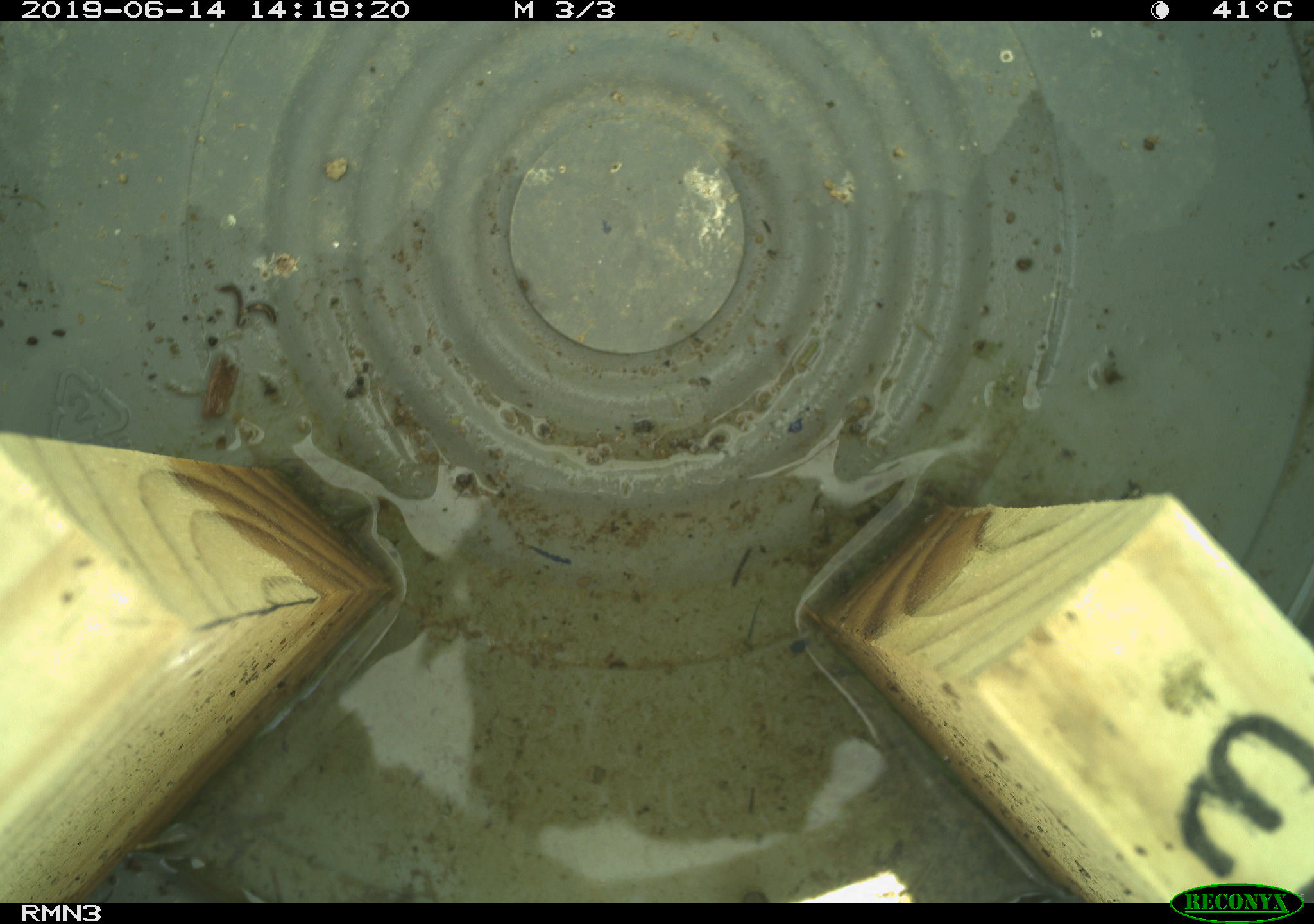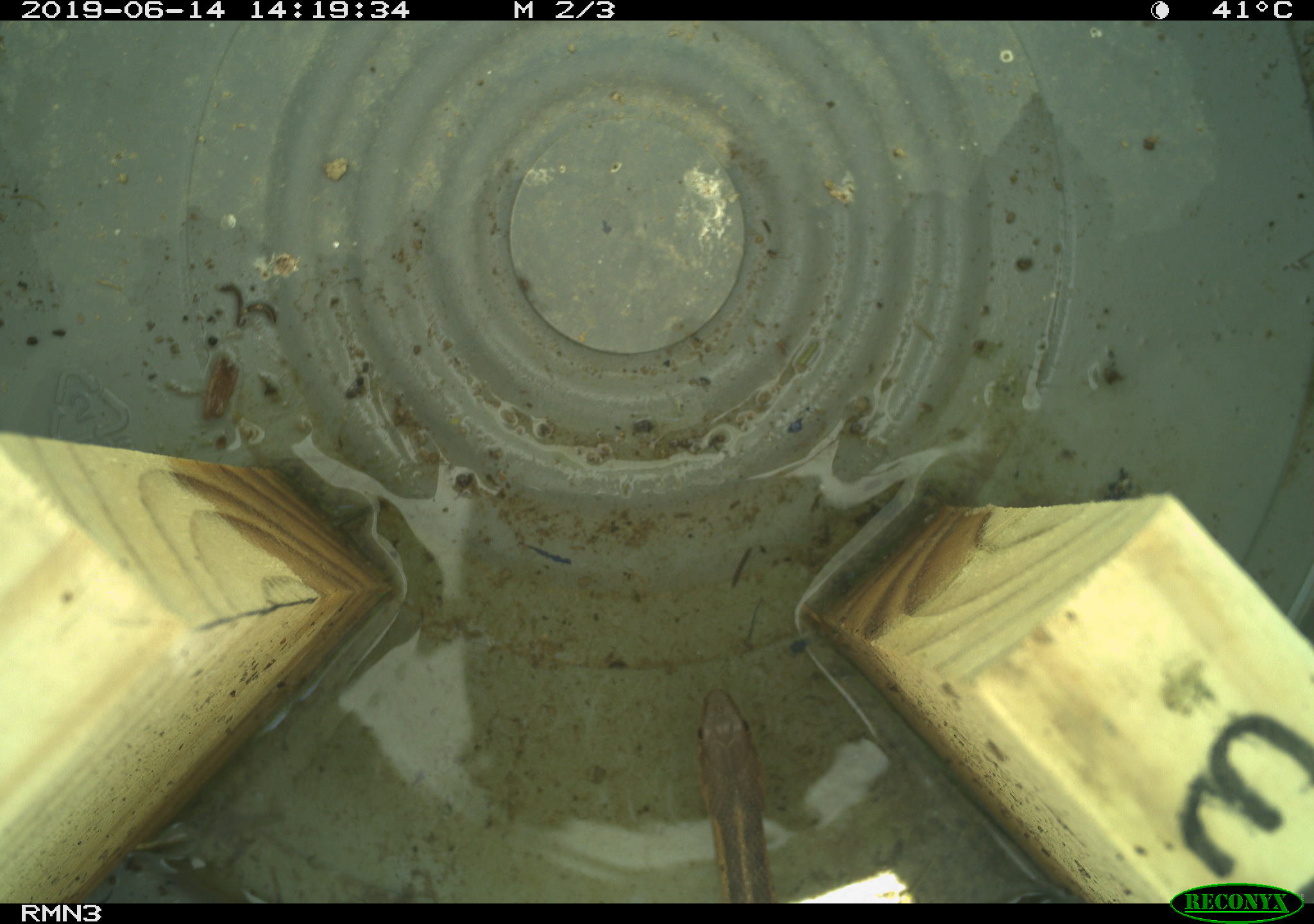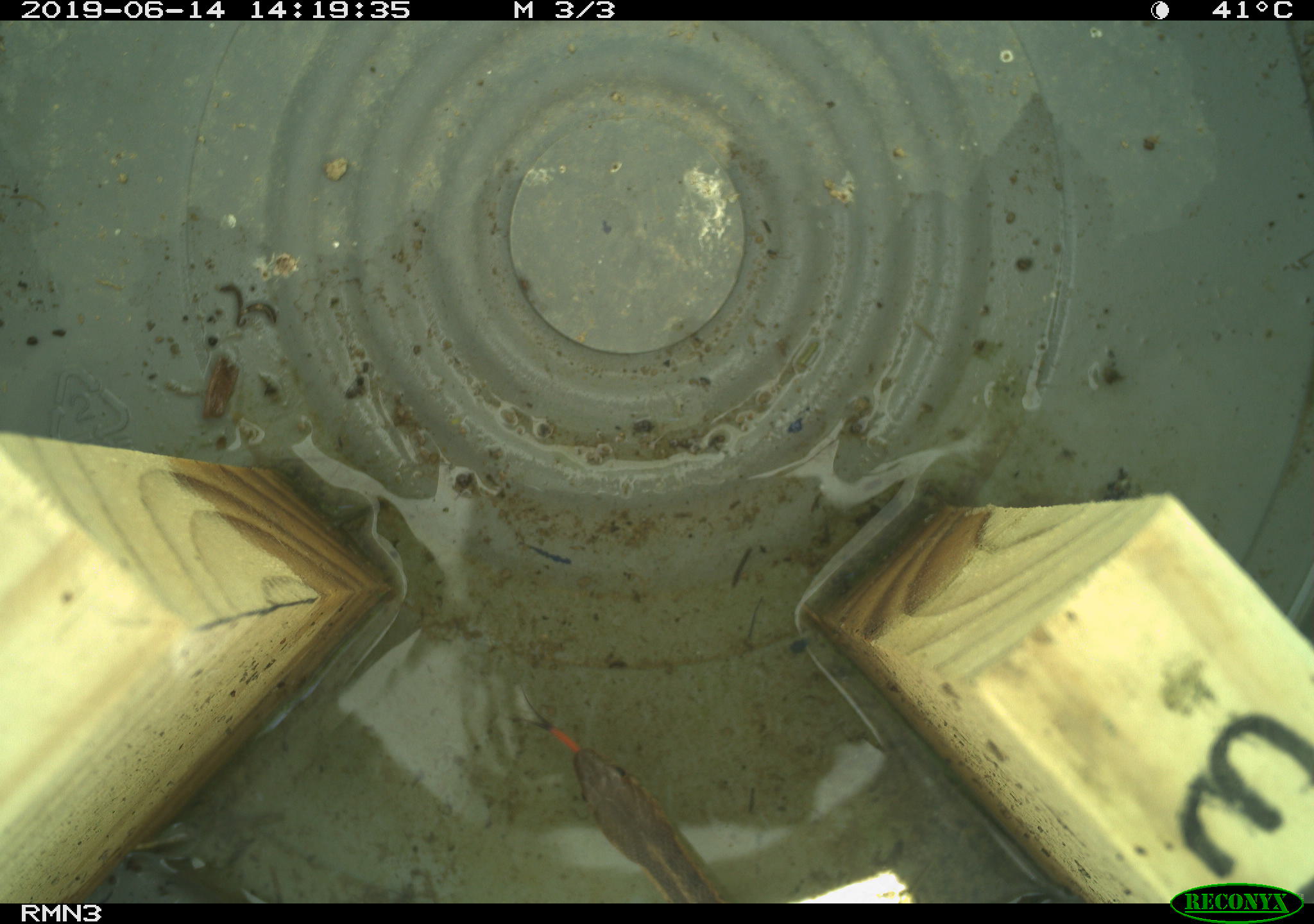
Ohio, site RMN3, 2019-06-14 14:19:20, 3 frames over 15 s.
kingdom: Animalia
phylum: Chordata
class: Reptilia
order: Squamata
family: Colubridae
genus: Thamnophis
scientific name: Thamnophis sirtalis sirtalis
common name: eastern gartersnake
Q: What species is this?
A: Eastern gartersnake (Thamnophis sirtalis sirtalis).